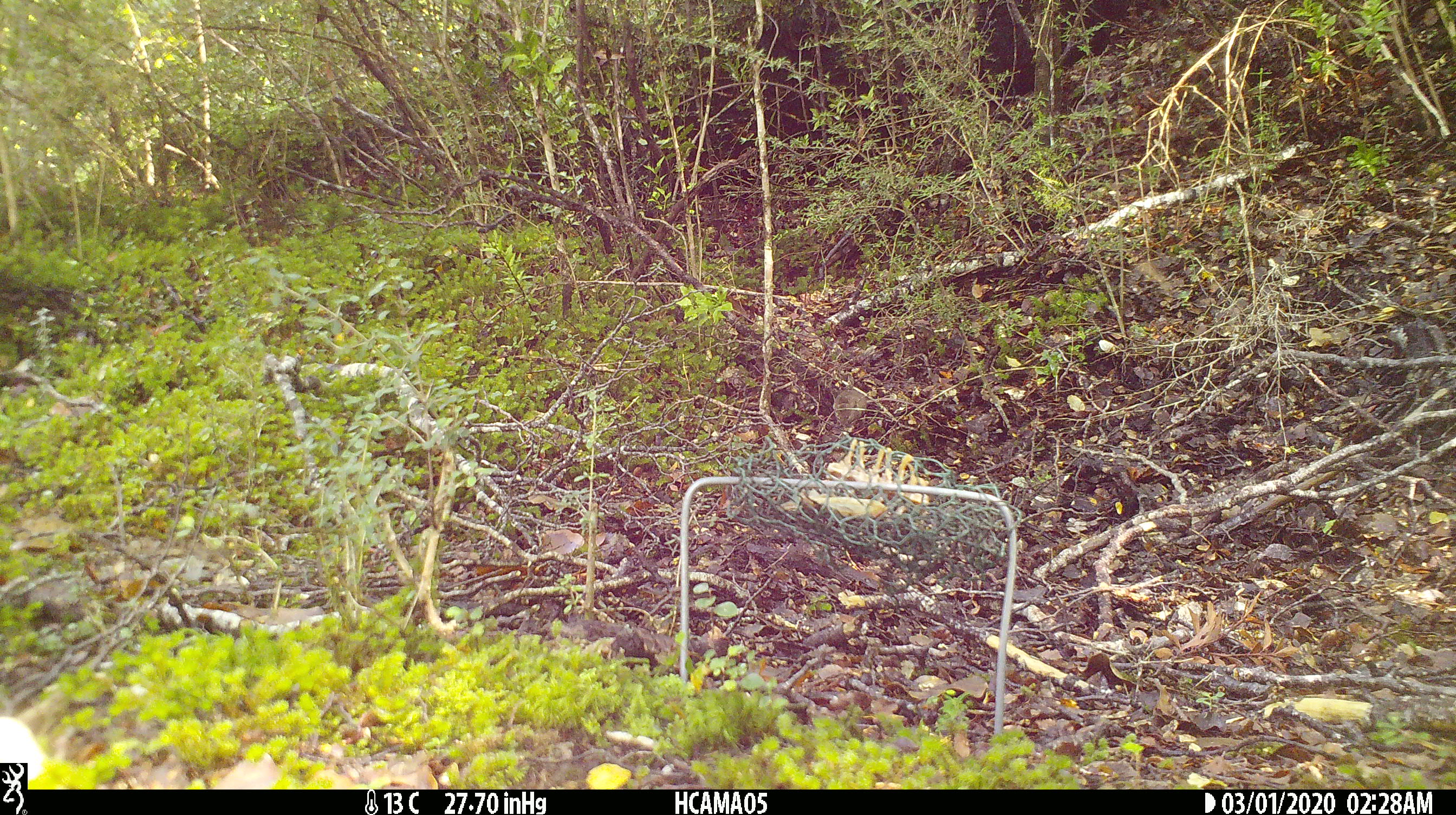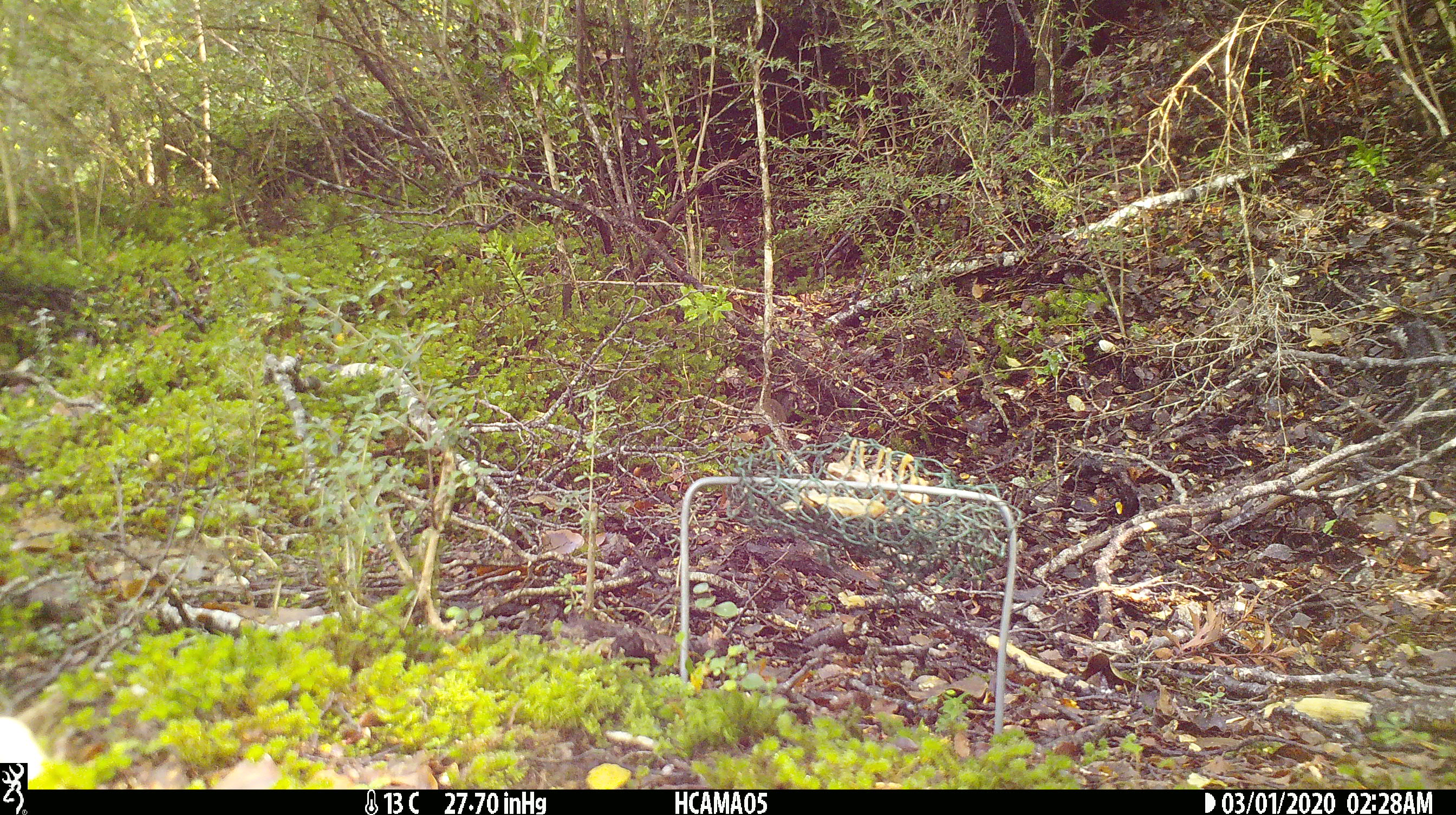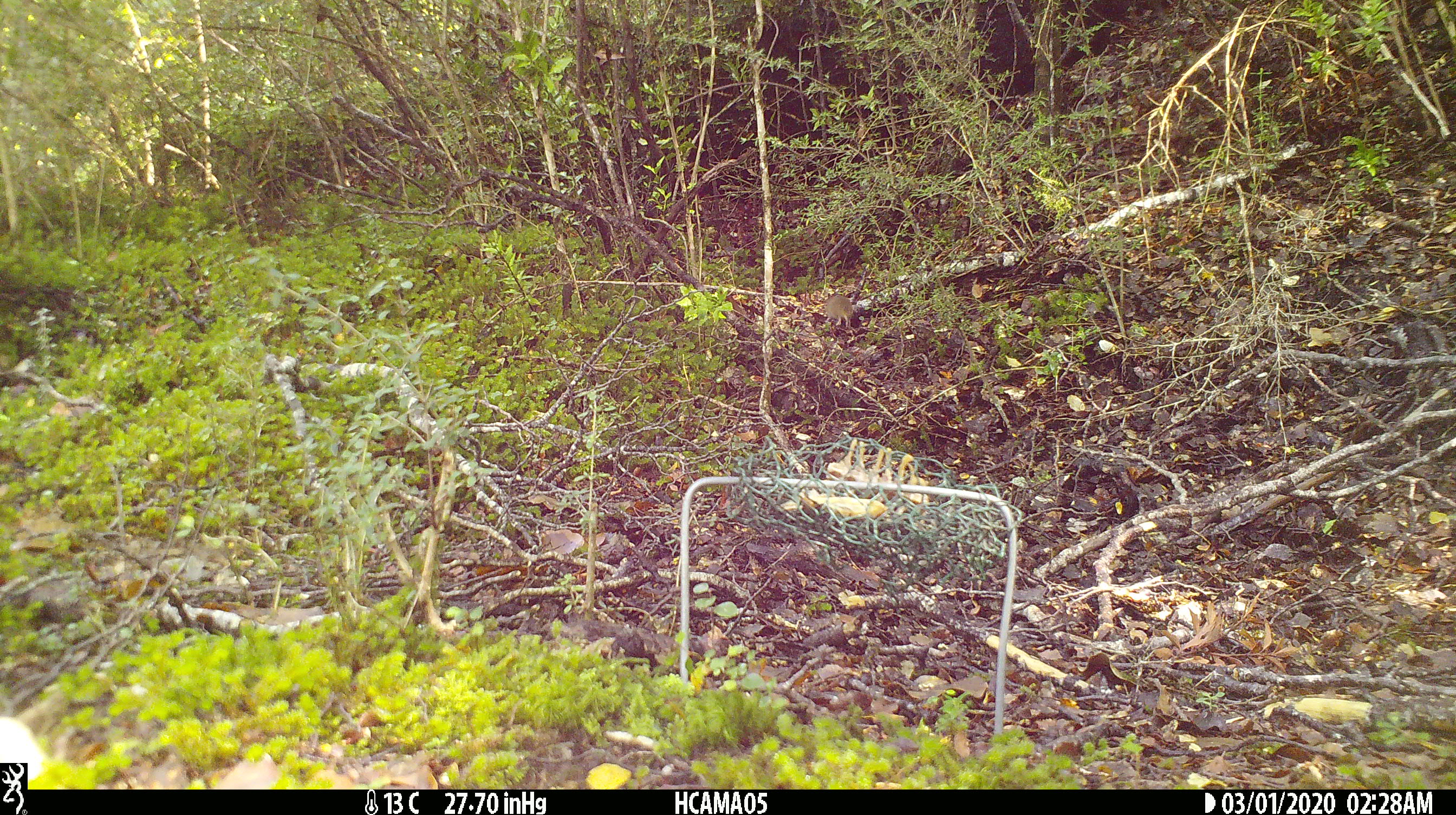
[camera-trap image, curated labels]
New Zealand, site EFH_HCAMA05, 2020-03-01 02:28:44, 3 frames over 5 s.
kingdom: Animalia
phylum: Chordata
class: Mammalia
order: Rodentia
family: Muridae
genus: Mus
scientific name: Mus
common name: mouse